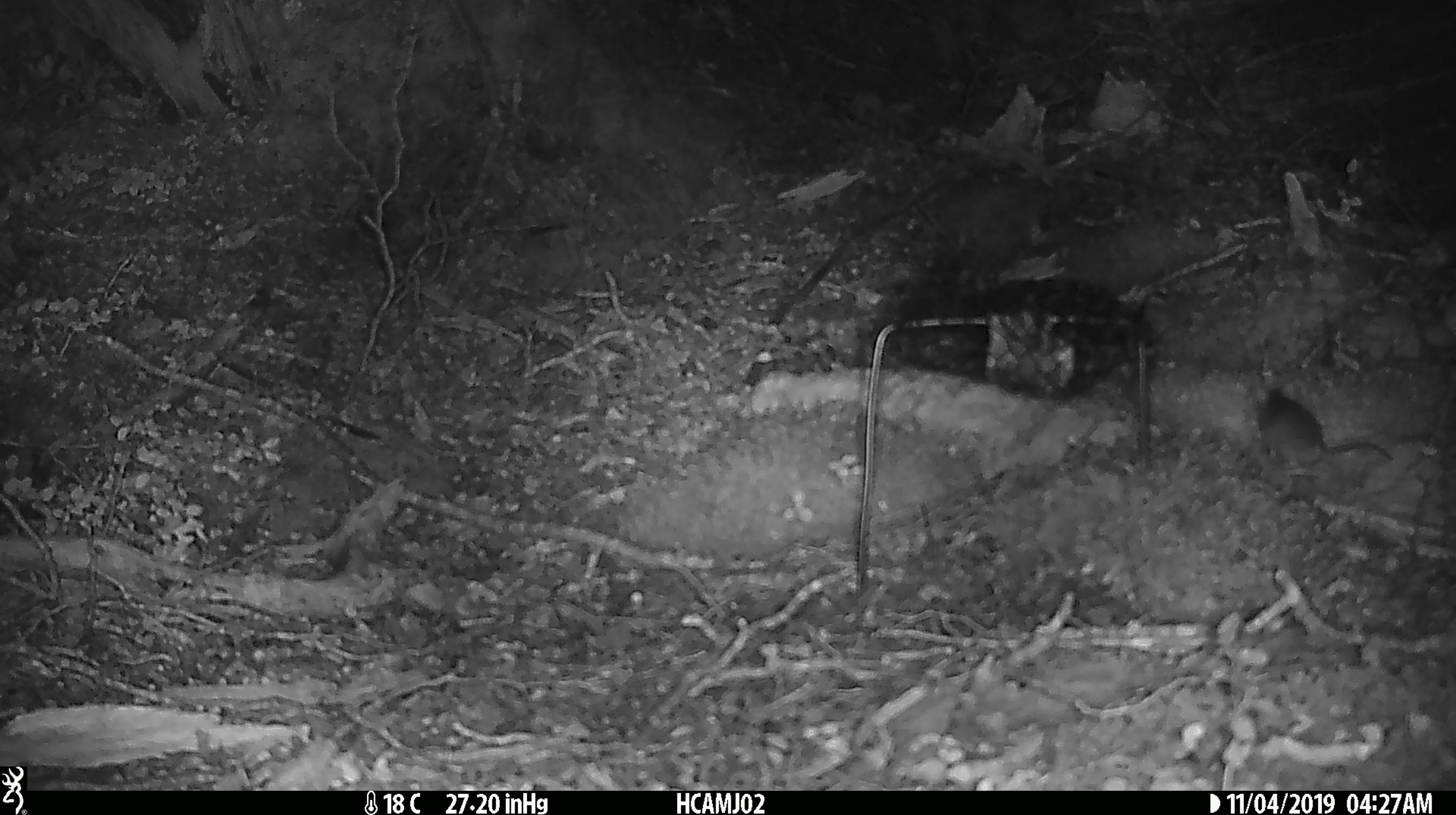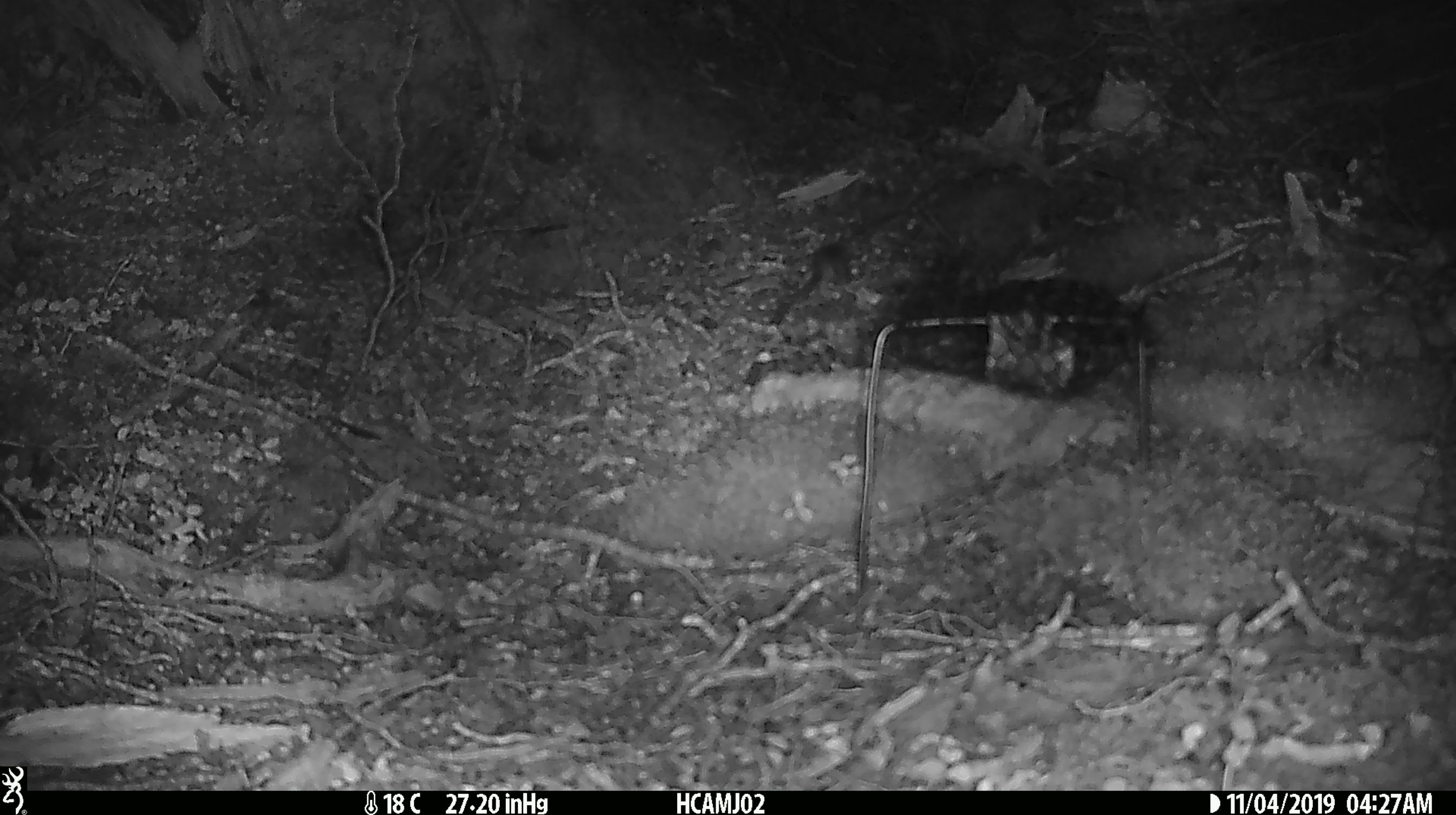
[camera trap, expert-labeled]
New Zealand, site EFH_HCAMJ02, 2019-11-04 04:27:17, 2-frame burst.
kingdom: Animalia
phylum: Chordata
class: Mammalia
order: Rodentia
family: Muridae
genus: Mus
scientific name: Mus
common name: mouse